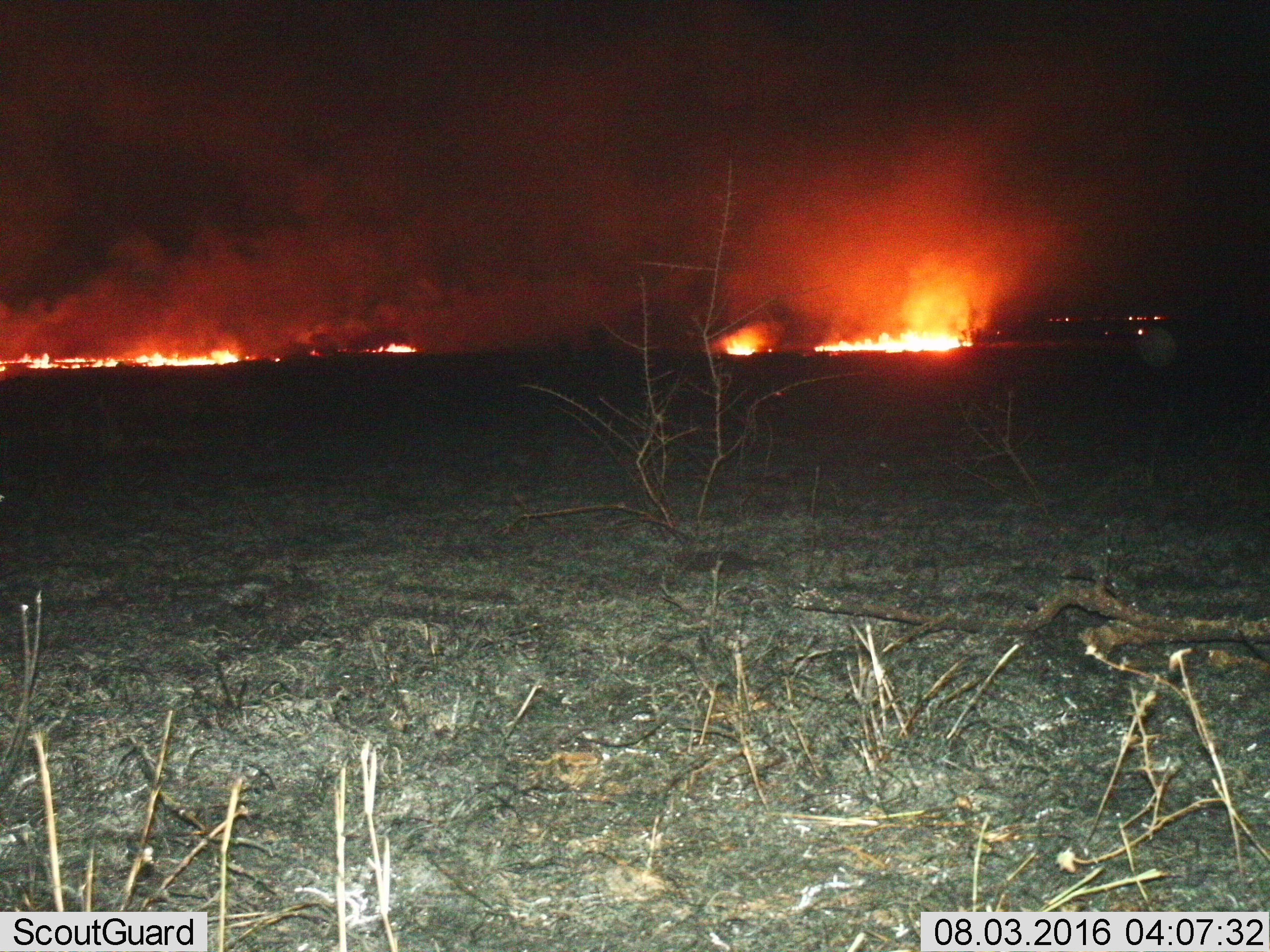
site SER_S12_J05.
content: unidentified animal